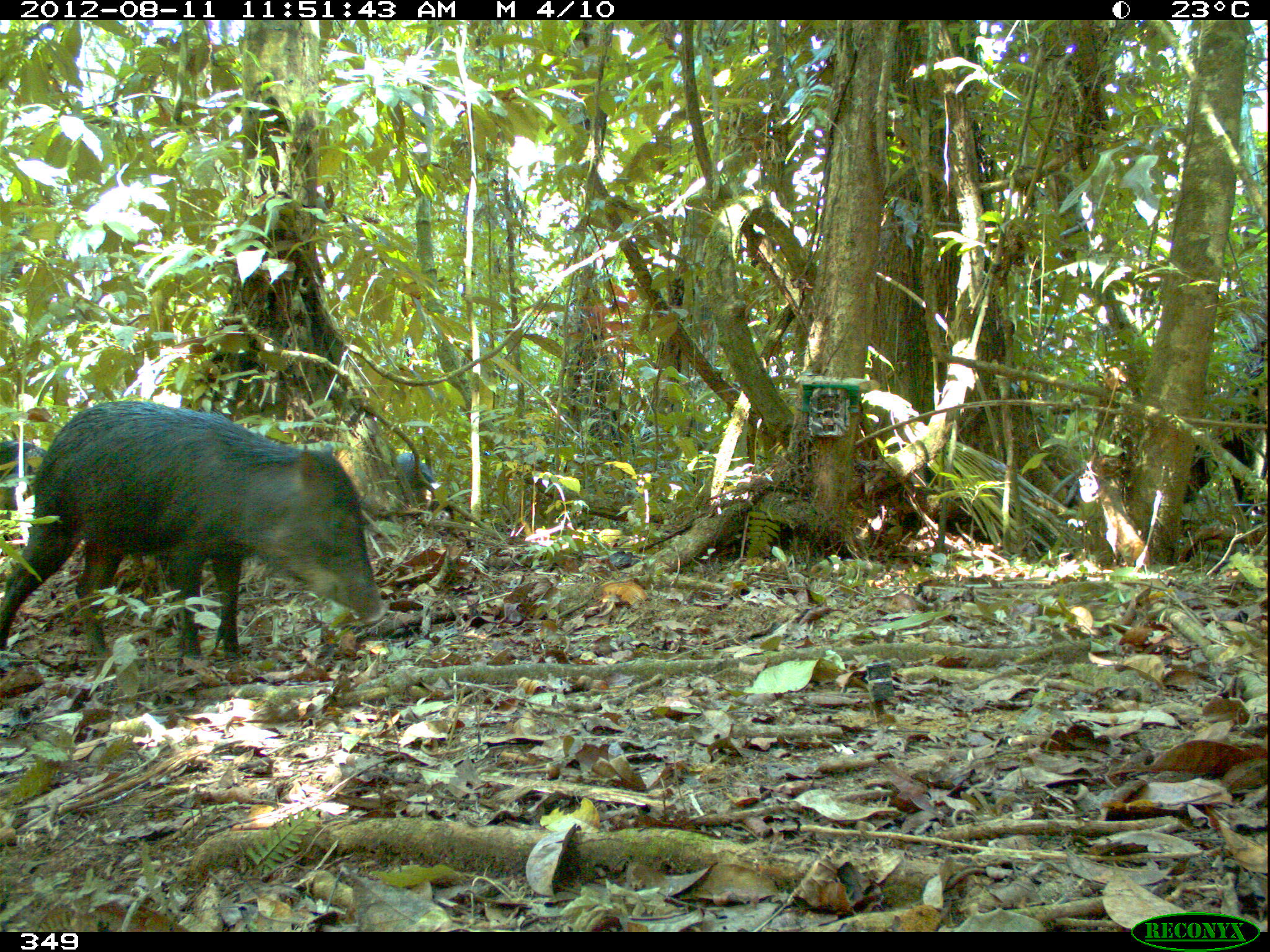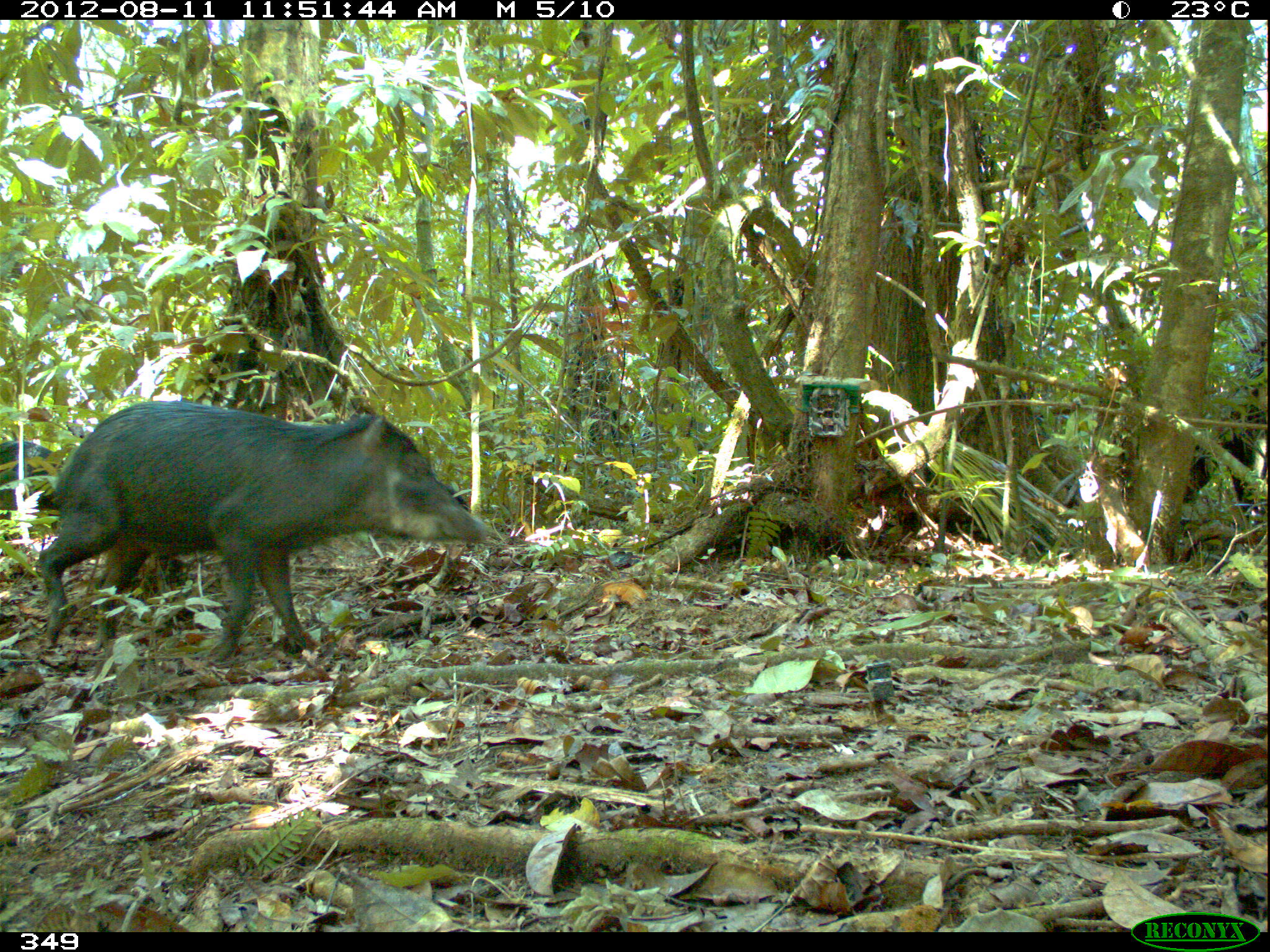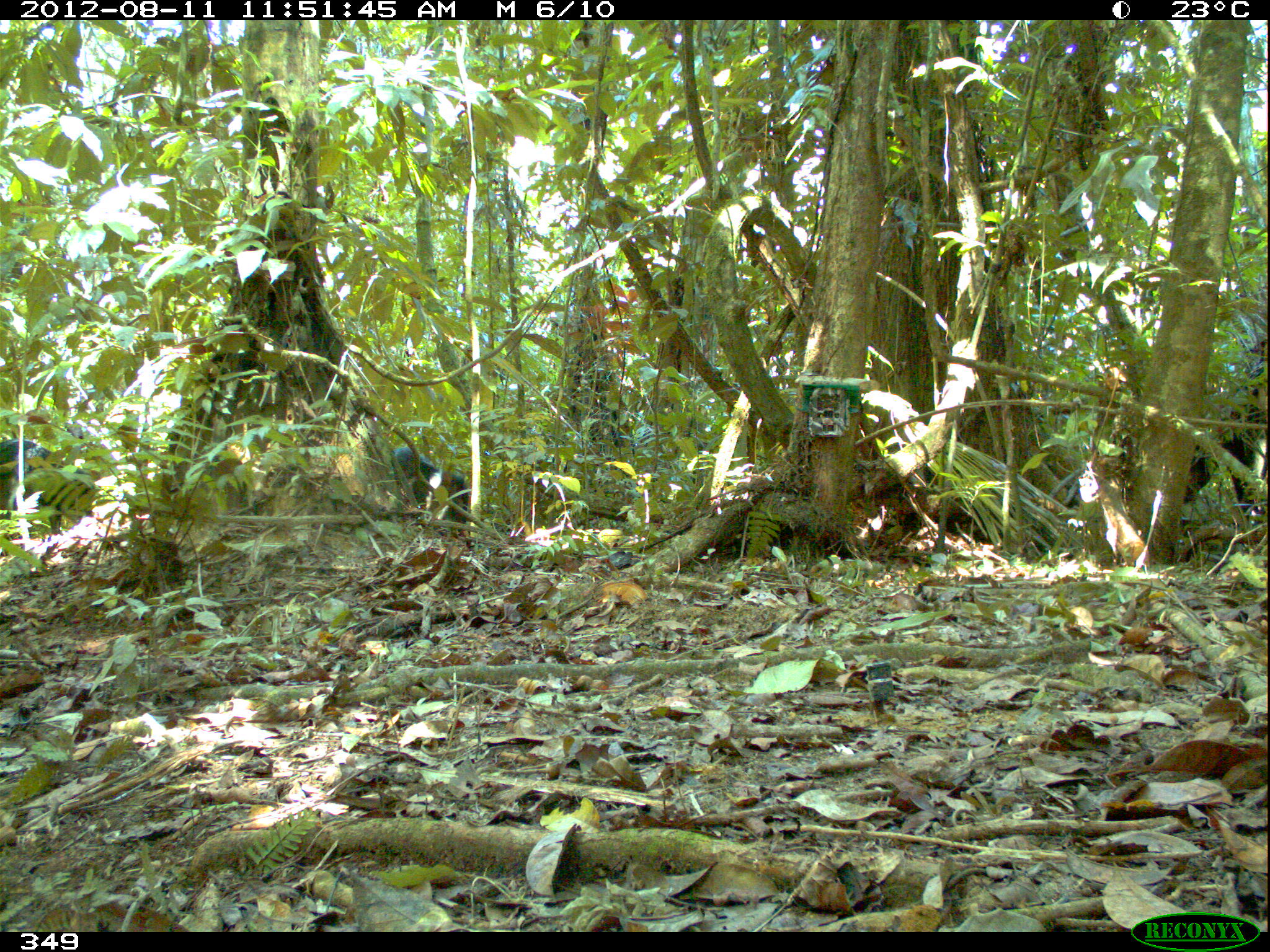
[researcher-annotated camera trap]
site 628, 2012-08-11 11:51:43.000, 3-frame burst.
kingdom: Animalia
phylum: Chordata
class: Mammalia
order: Artiodactyla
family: Tayassuidae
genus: Tayassu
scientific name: Tayassu pecari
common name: white-lipped peccary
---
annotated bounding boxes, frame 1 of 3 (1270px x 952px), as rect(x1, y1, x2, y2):
tayassu pecari: rect(0, 400, 387, 675)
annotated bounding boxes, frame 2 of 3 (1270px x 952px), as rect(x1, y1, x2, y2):
tayassu pecari: rect(0, 400, 487, 664); rect(1, 440, 64, 539)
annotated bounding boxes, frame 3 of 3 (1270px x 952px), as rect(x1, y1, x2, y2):
tayassu pecari: rect(1181, 338, 1268, 522); rect(0, 439, 101, 542); rect(391, 446, 469, 534)